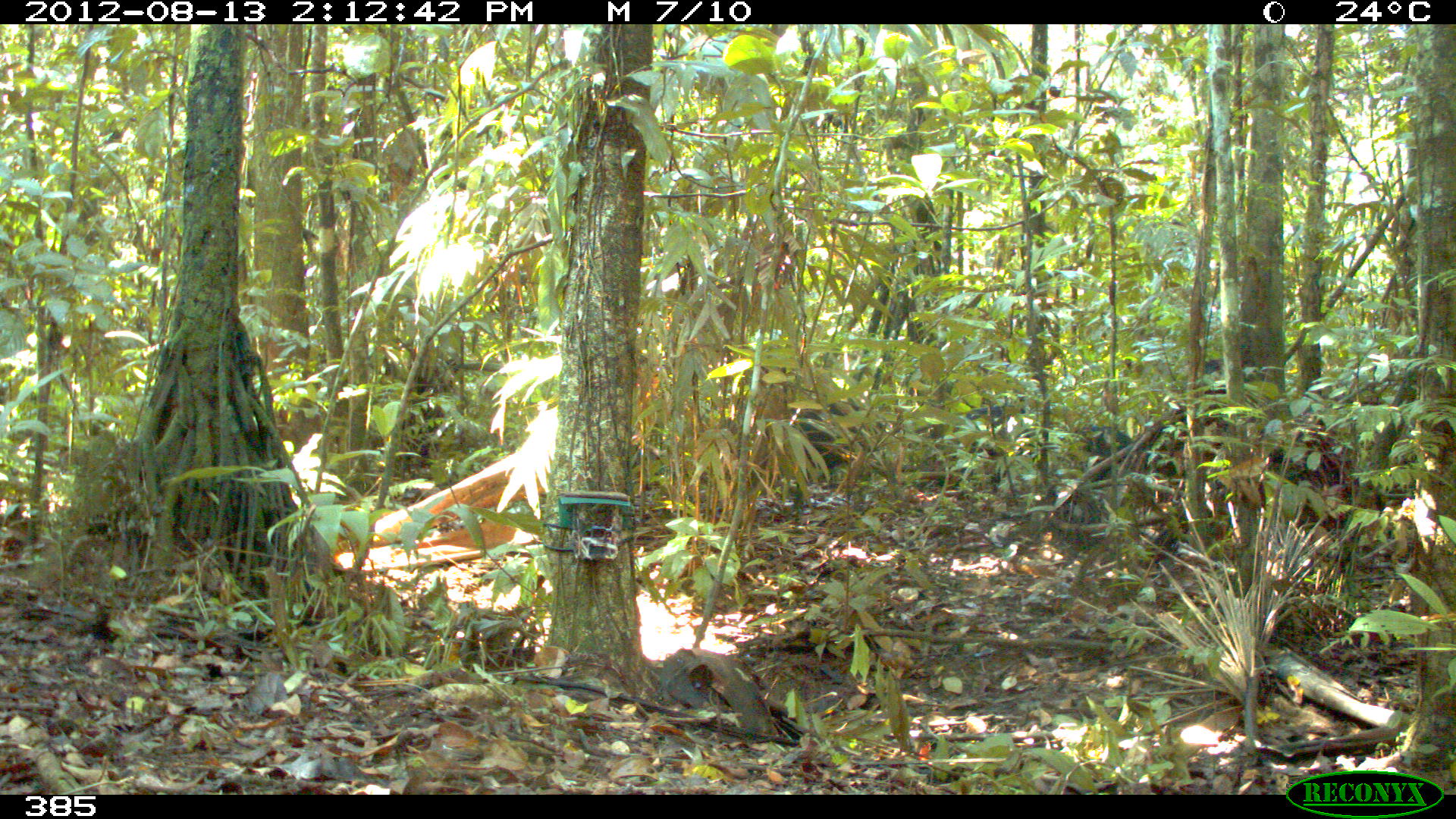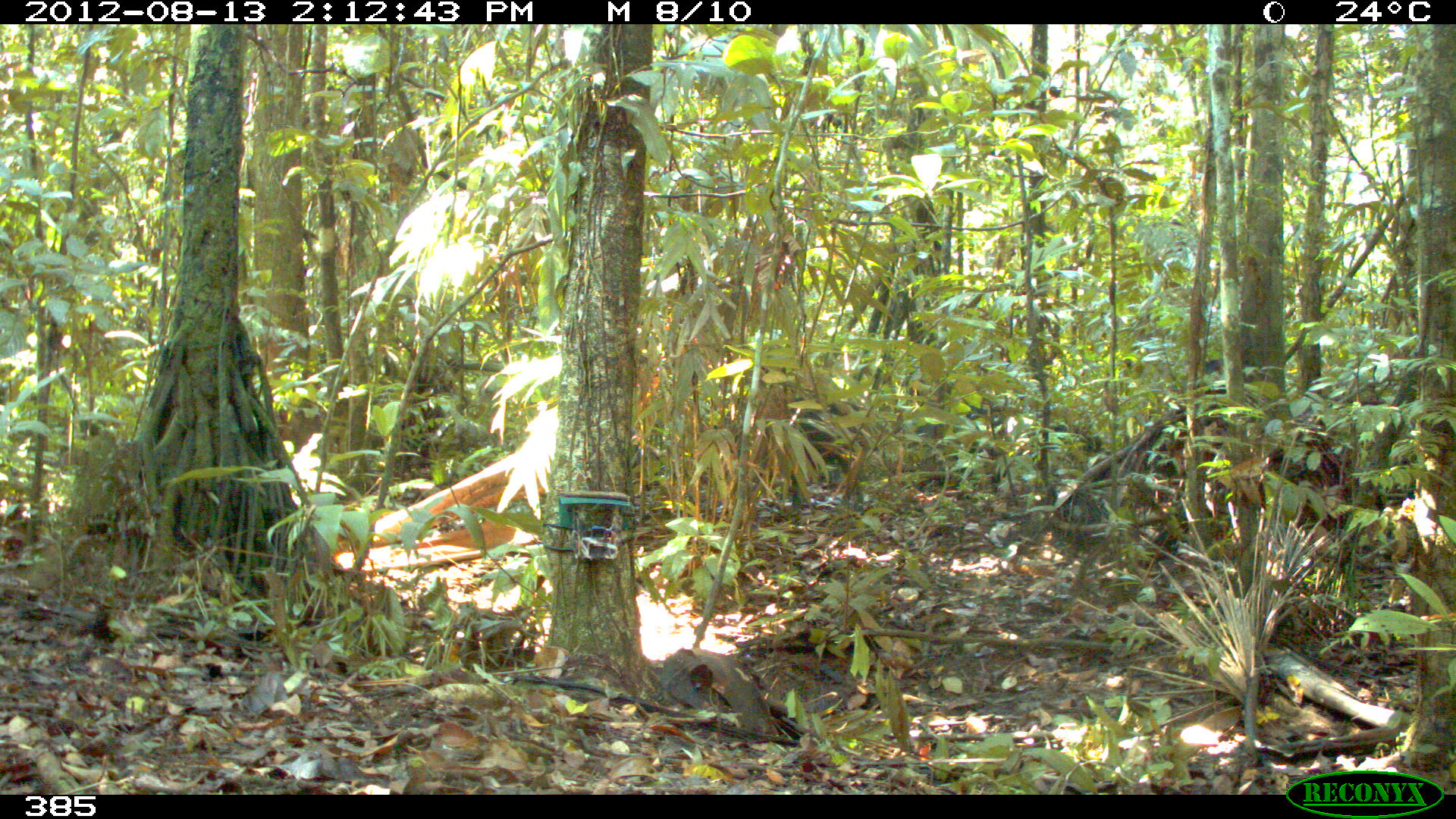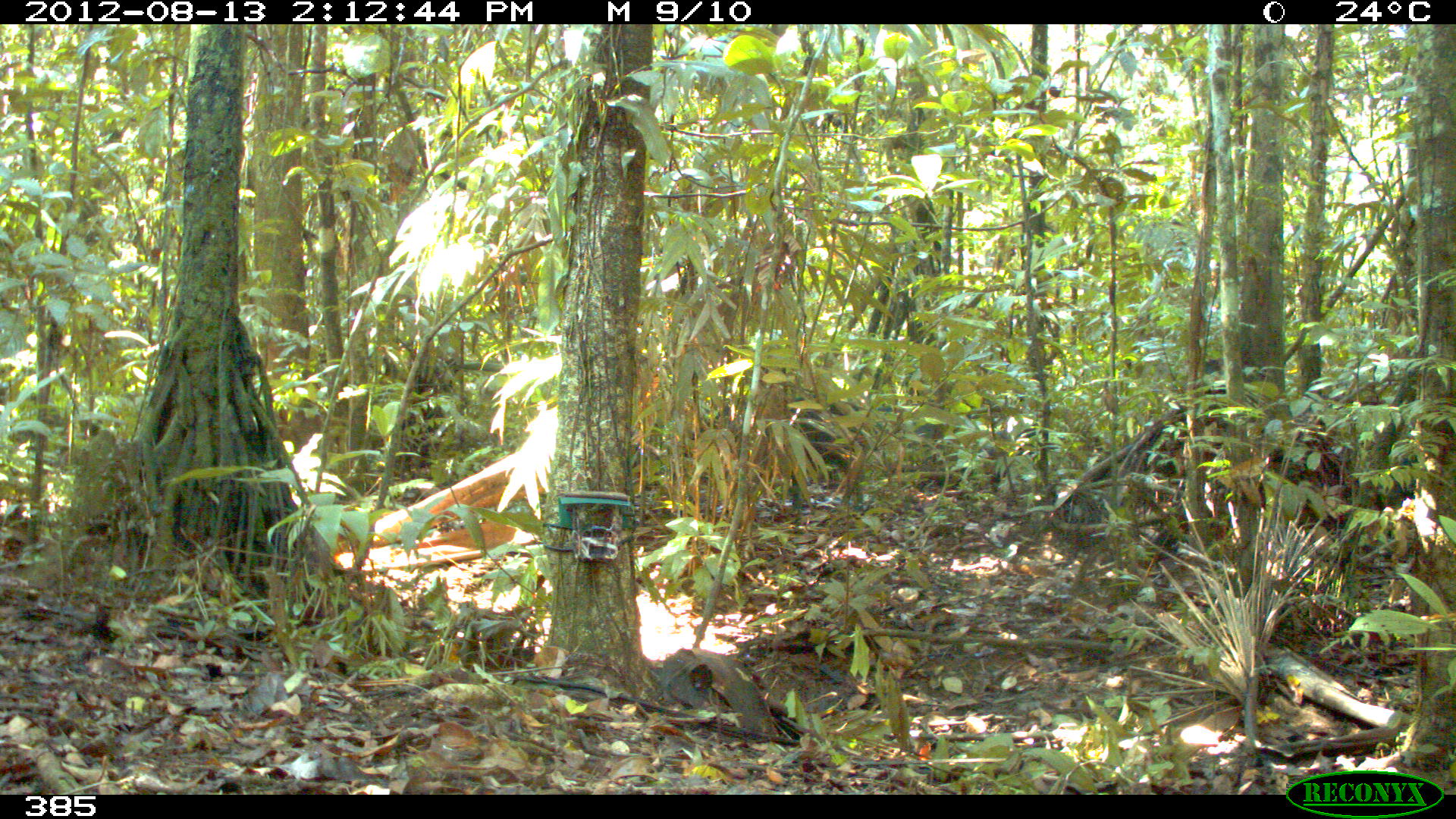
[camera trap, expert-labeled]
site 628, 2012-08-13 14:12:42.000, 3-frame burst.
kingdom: Animalia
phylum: Chordata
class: Mammalia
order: Artiodactyla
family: Tayassuidae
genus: Tayassu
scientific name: Tayassu pecari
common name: white-lipped peccary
Tayassu pecari (white-lipped peccary).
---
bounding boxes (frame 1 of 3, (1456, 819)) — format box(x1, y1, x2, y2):
tayassu pecari: box(791, 404, 858, 471); box(1075, 424, 1137, 487); box(961, 398, 1026, 445); box(1200, 353, 1258, 403)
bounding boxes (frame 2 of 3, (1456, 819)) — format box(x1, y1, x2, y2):
tayassu pecari: box(791, 394, 857, 498); box(1043, 423, 1106, 463); box(1199, 352, 1235, 396)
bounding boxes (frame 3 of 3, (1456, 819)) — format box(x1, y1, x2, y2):
tayassu pecari: box(805, 405, 883, 487); box(911, 416, 967, 464); box(1200, 354, 1243, 397)